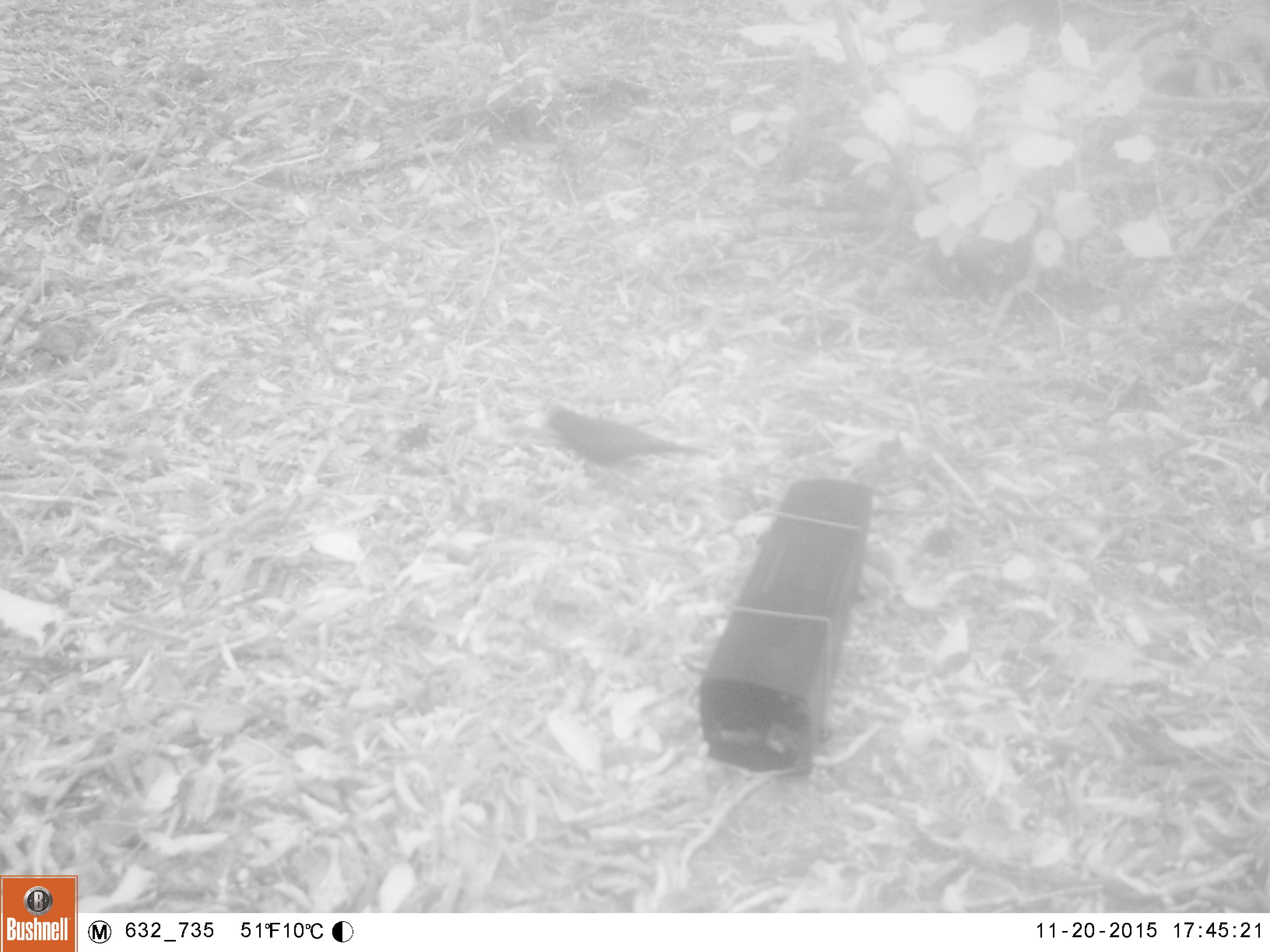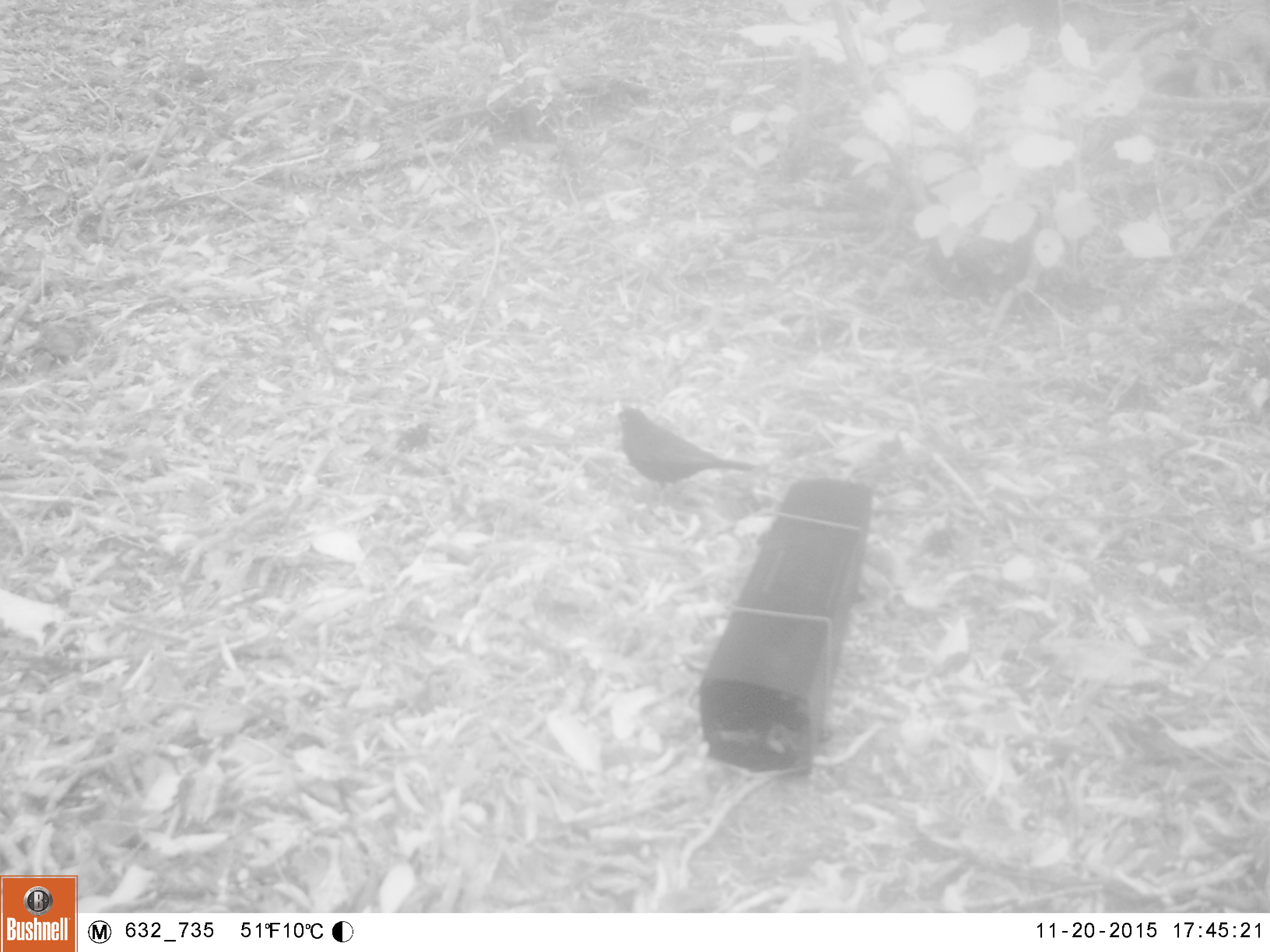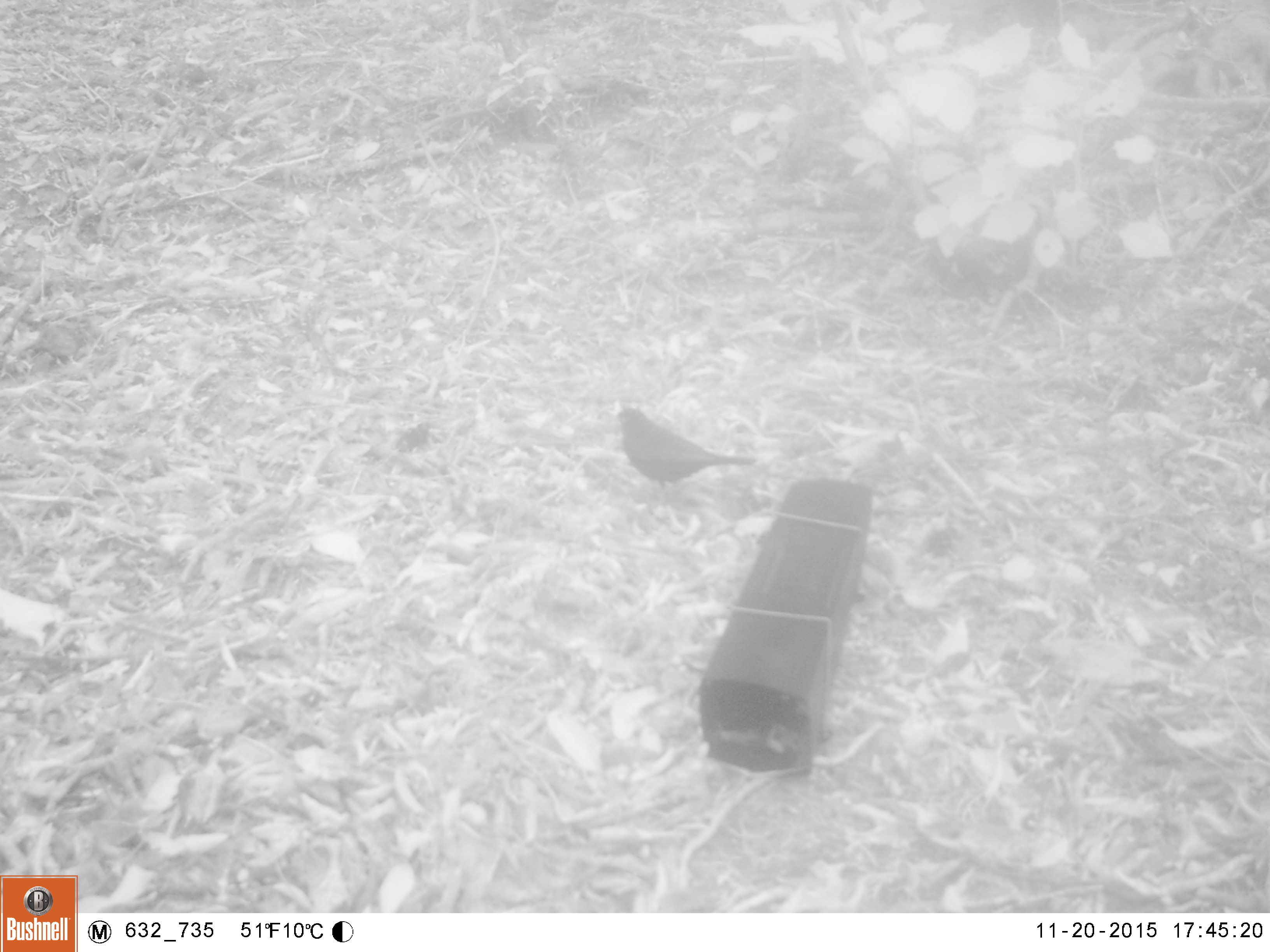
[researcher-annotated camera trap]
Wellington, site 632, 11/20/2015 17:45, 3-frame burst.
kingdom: Animalia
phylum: Chordata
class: Aves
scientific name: Aves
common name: bird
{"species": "bird (Aves)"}